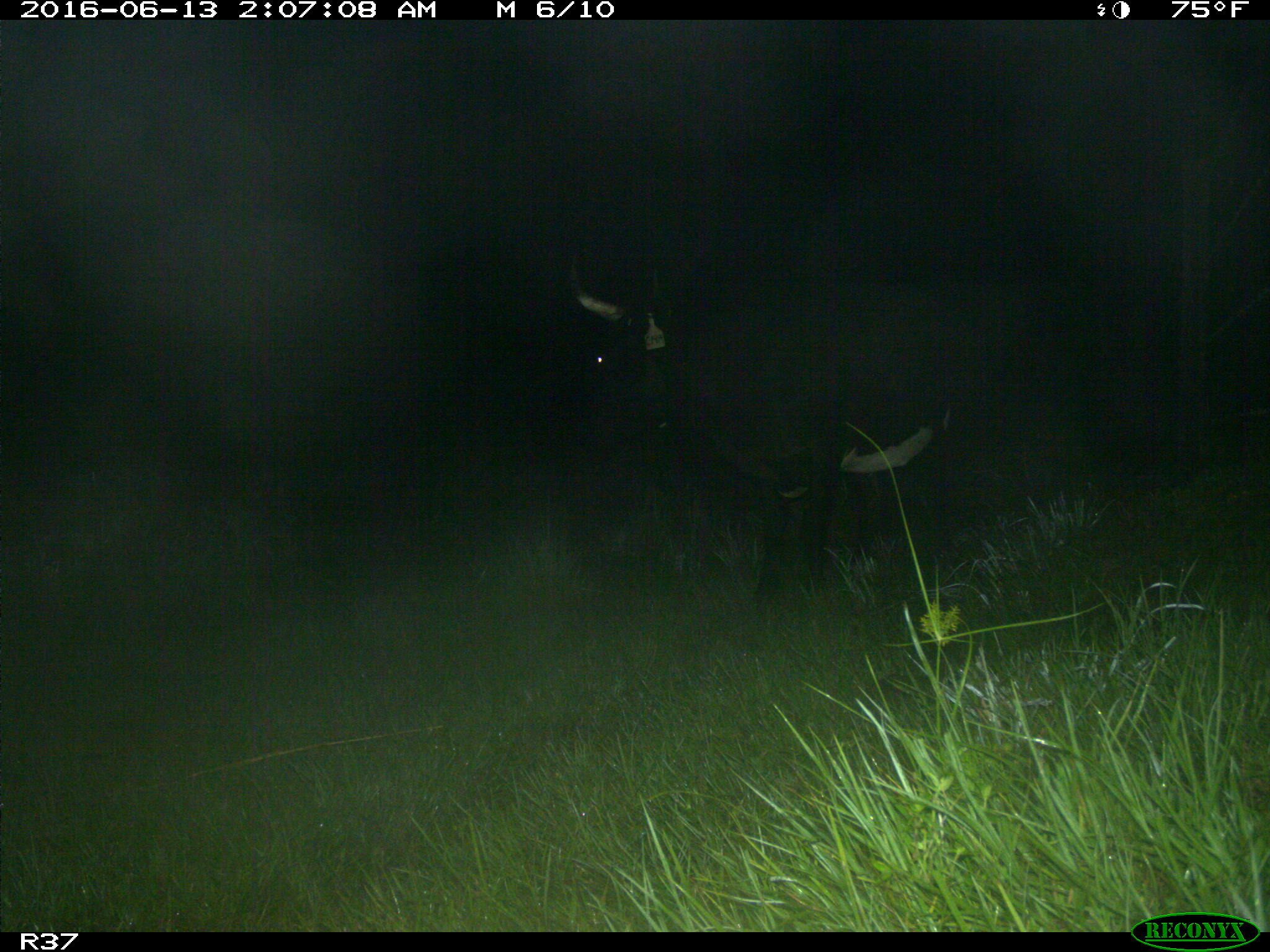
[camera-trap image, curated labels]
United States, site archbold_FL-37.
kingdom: Animalia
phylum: Chordata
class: Mammalia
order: Artiodactyla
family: Bovidae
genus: Bos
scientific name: Bos taurus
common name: domestic cow